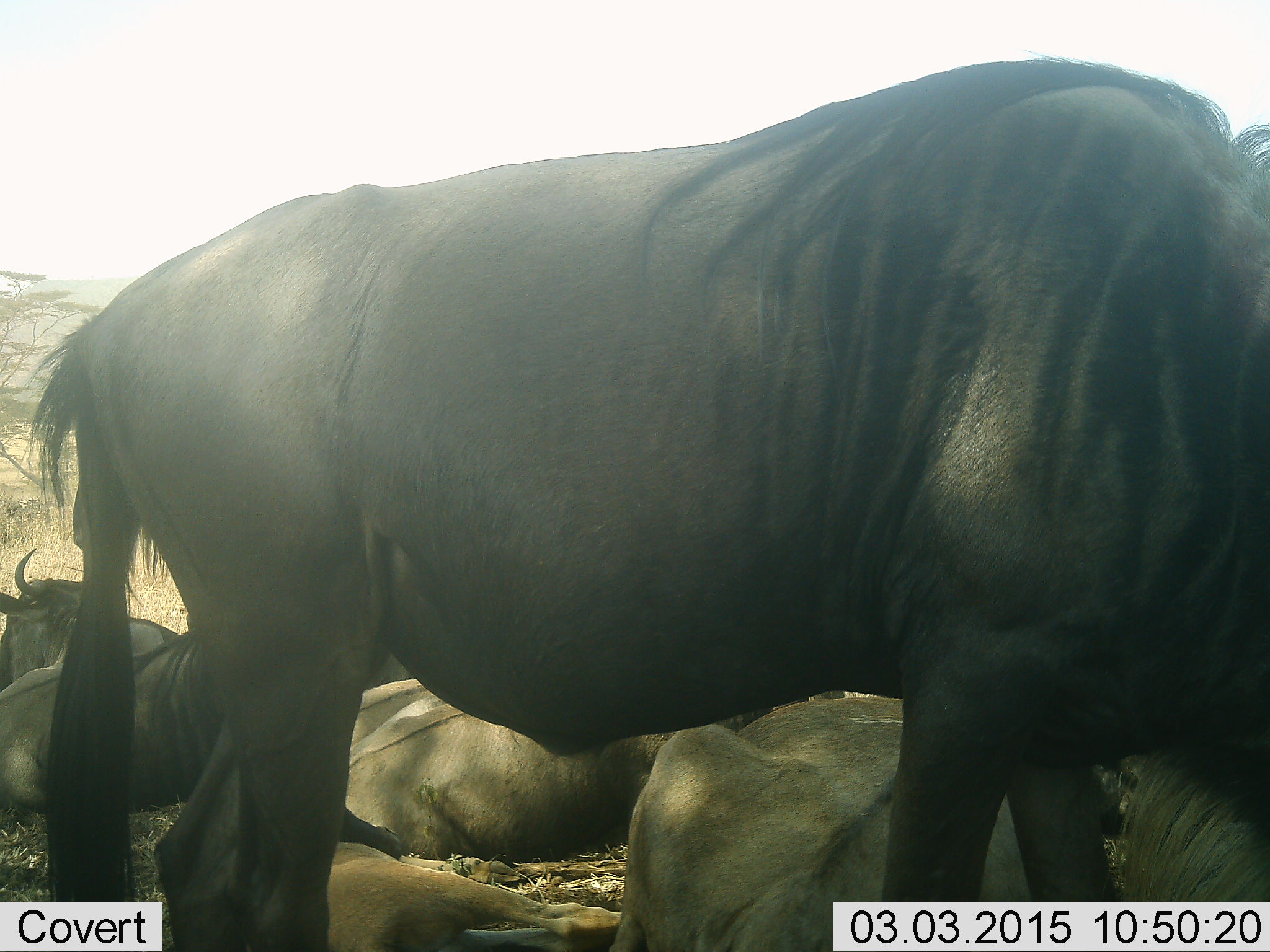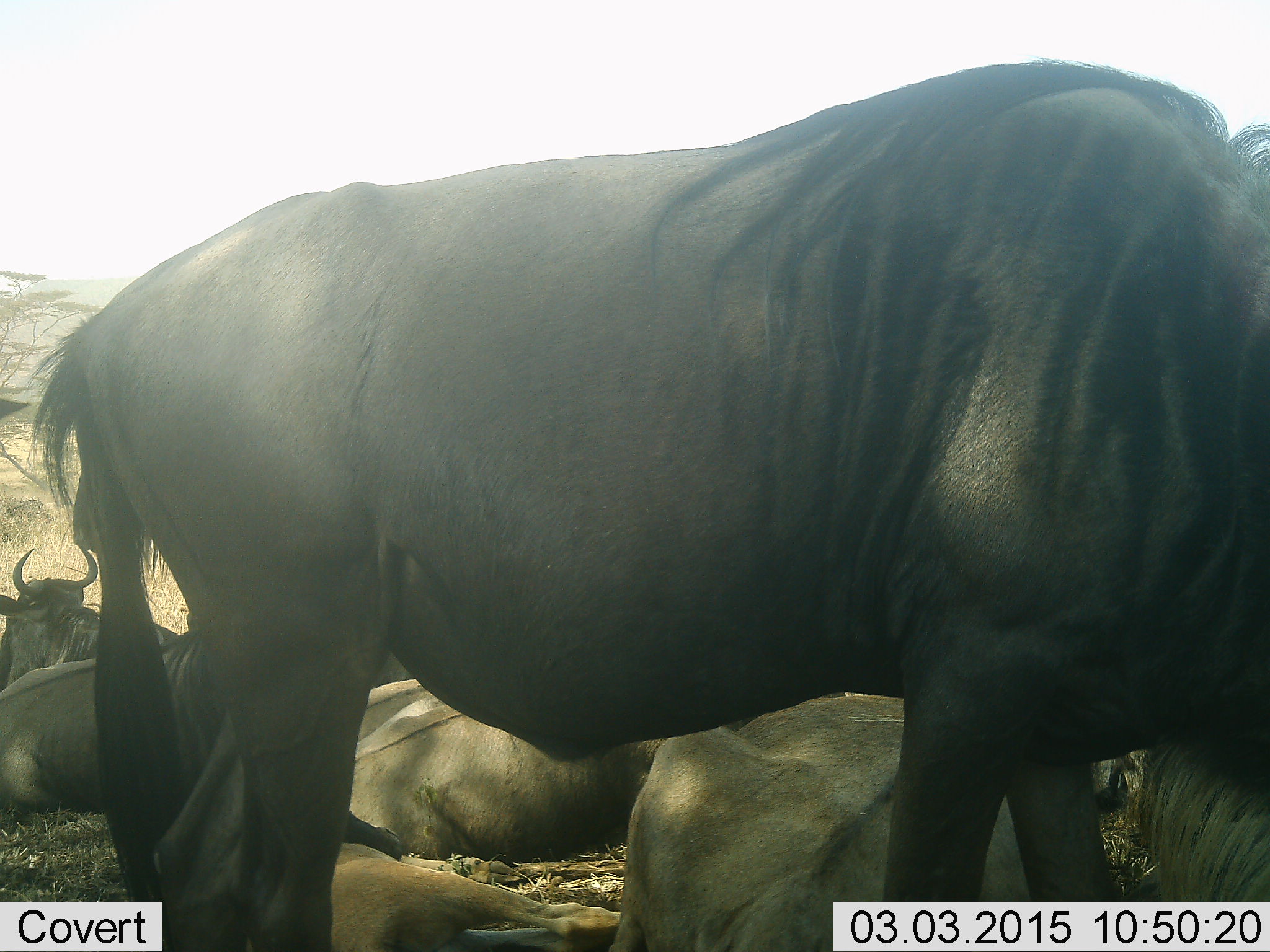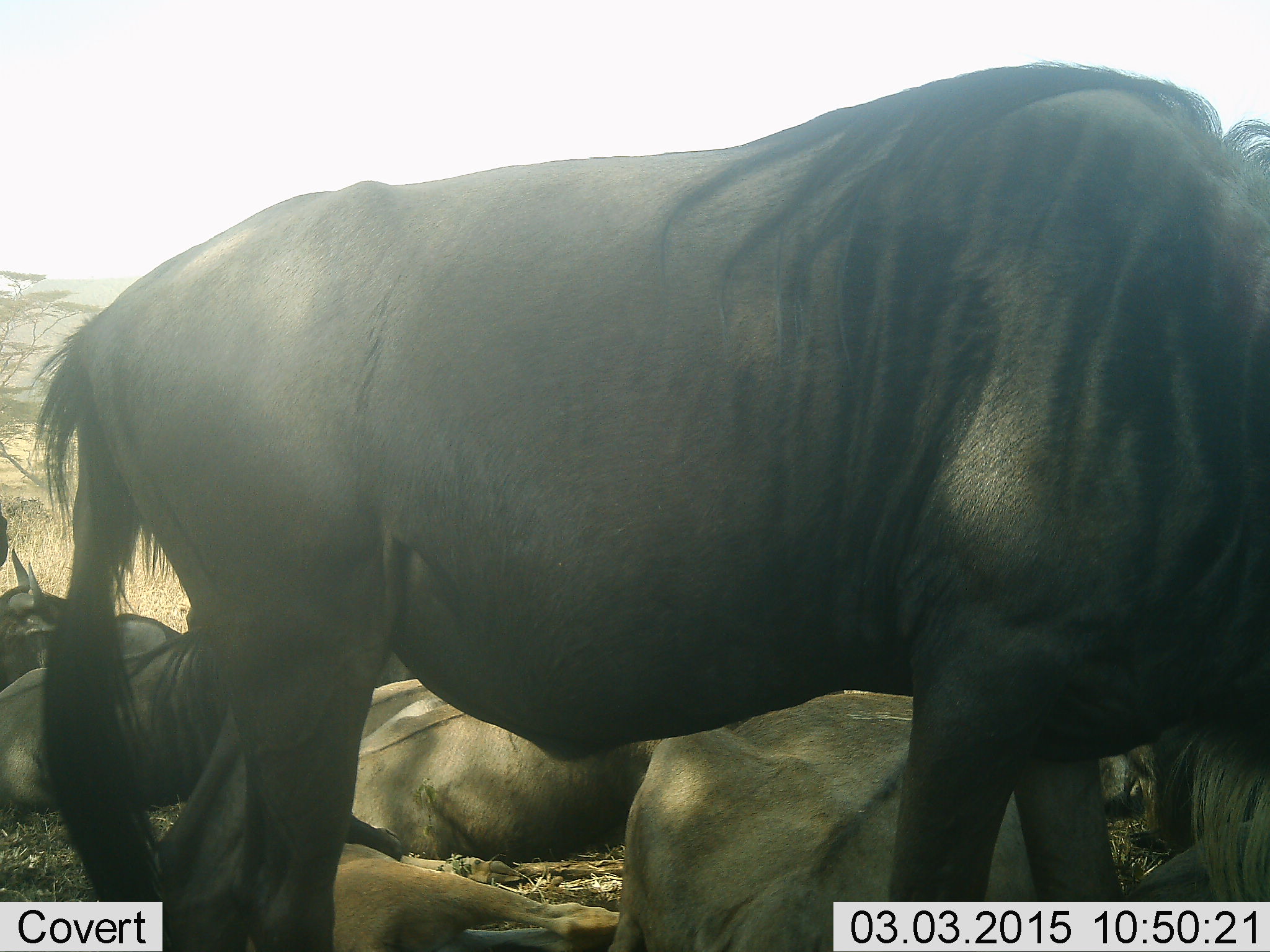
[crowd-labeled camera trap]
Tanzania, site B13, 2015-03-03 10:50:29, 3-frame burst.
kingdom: Animalia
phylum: Chordata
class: Mammalia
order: Artiodactyla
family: Bovidae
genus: Connochaetes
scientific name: Connochaetes taurinus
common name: blue wildebeest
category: wildebeest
Wildebeest (blue wildebeest) (Connochaetes taurinus), count 5. Behavior (volunteer vote fractions): standing 100%, resting 90%, moving 0%, interacting 10%. Young present (vote fraction): 10%. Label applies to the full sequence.